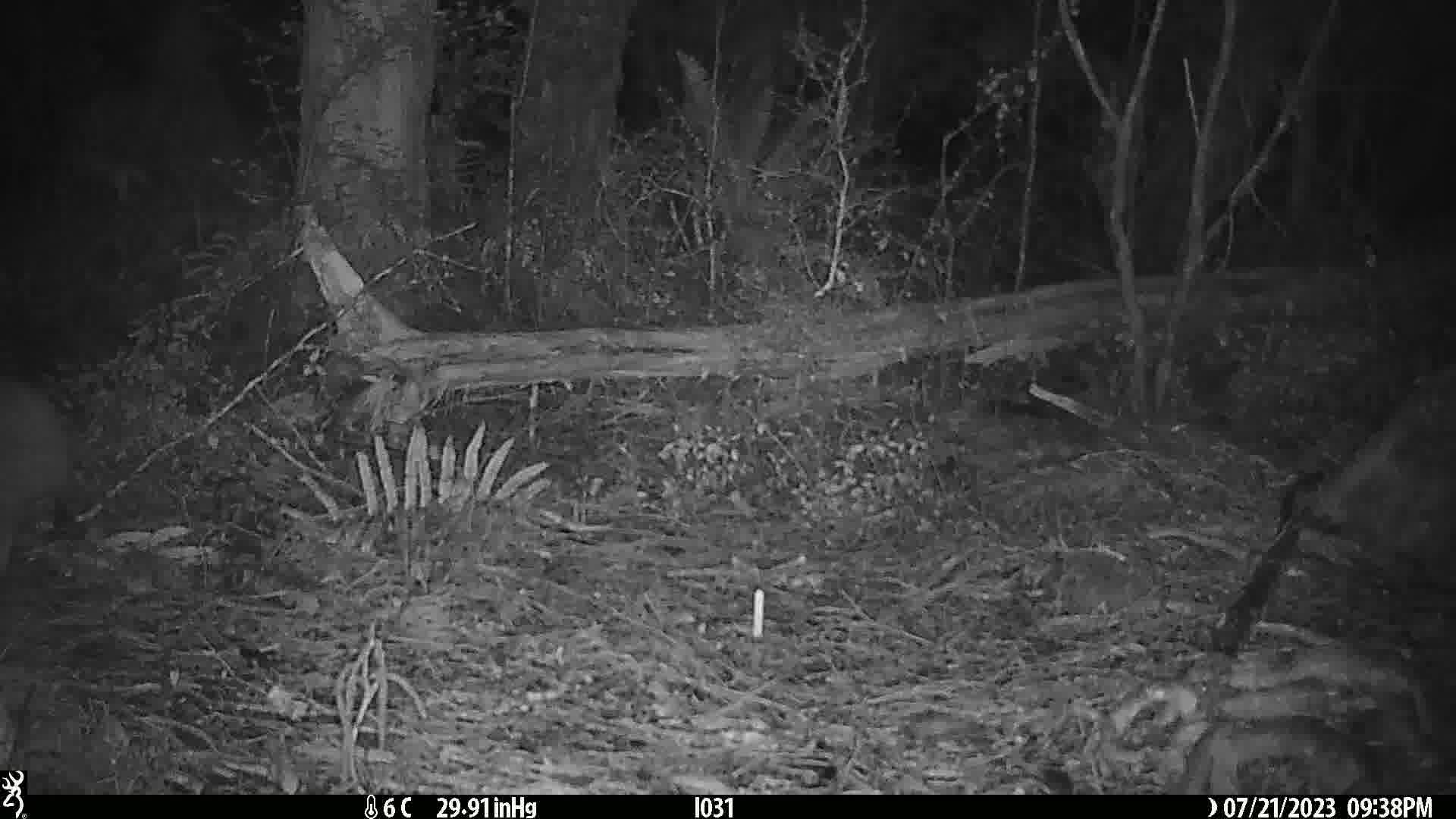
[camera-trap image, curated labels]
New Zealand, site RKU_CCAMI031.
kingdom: Animalia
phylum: Chordata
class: Aves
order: Apterygiformes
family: Apterygidae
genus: Apteryx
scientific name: Apteryx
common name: kiwi